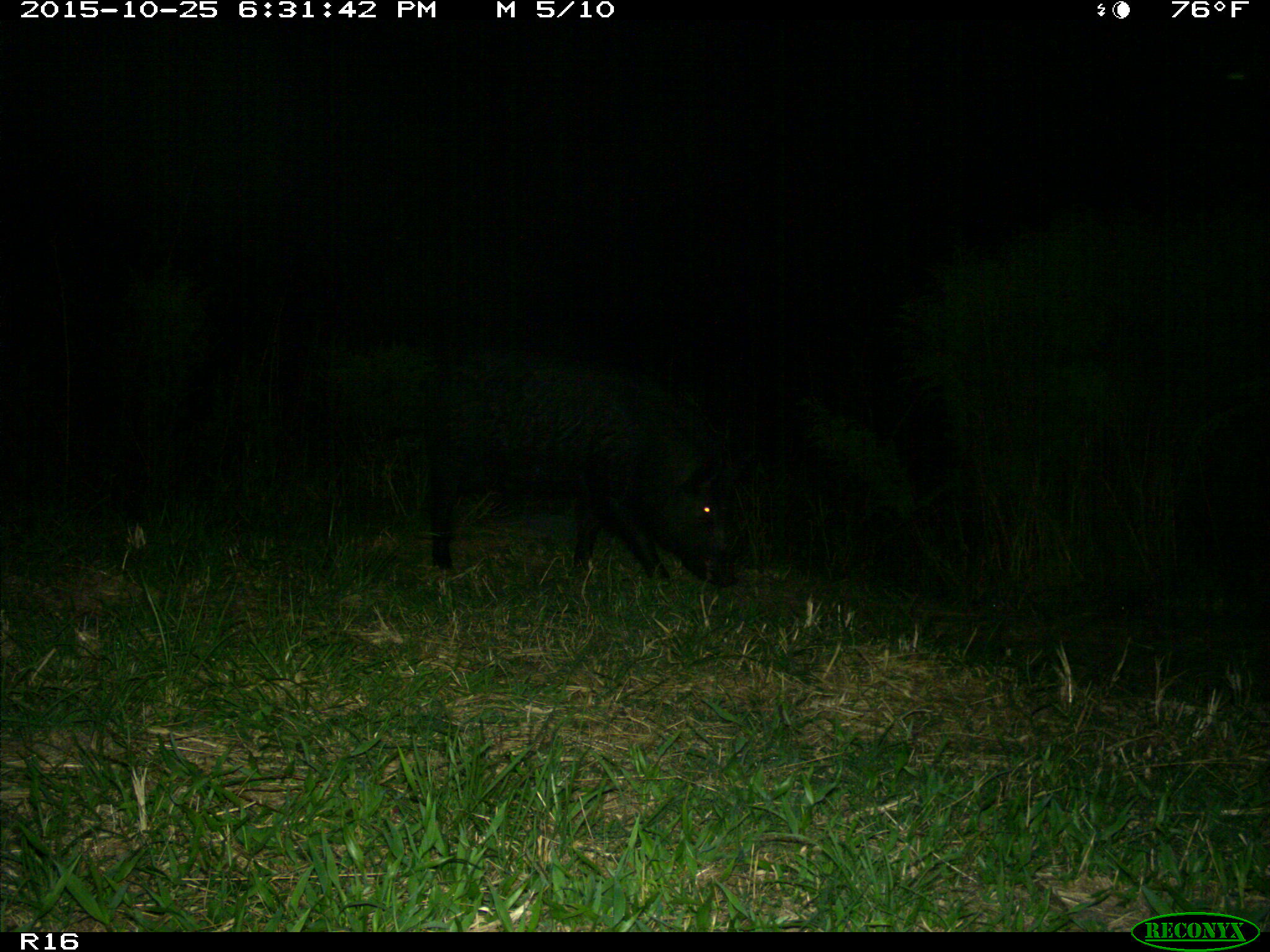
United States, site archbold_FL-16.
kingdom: Animalia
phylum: Chordata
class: Mammalia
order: Artiodactyla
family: Suidae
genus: Sus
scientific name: Sus scrofa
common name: wild boar